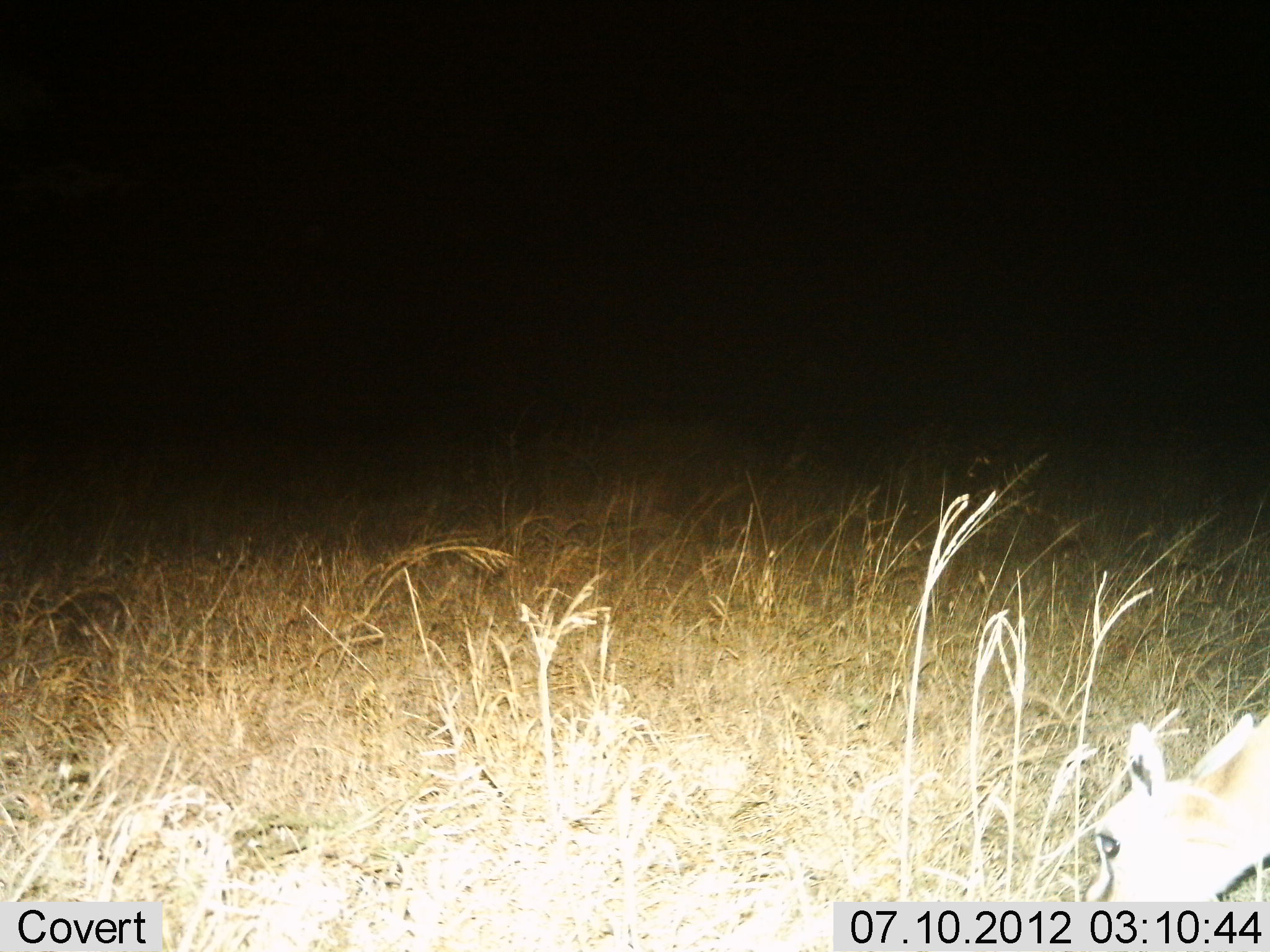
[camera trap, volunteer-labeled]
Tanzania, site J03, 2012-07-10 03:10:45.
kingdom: Animalia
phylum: Chordata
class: Mammalia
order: Artiodactyla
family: Bovidae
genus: Eudorcas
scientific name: Eudorcas thomsonii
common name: thomson's gazelle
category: gazellethomsons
Gazellethomsons (thomson's gazelle) (Eudorcas thomsonii), count 1. Behavior (volunteer vote fractions): standing 20%, resting 10%, moving 0%, interacting 10%. Young present (vote fraction): 0%. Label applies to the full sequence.